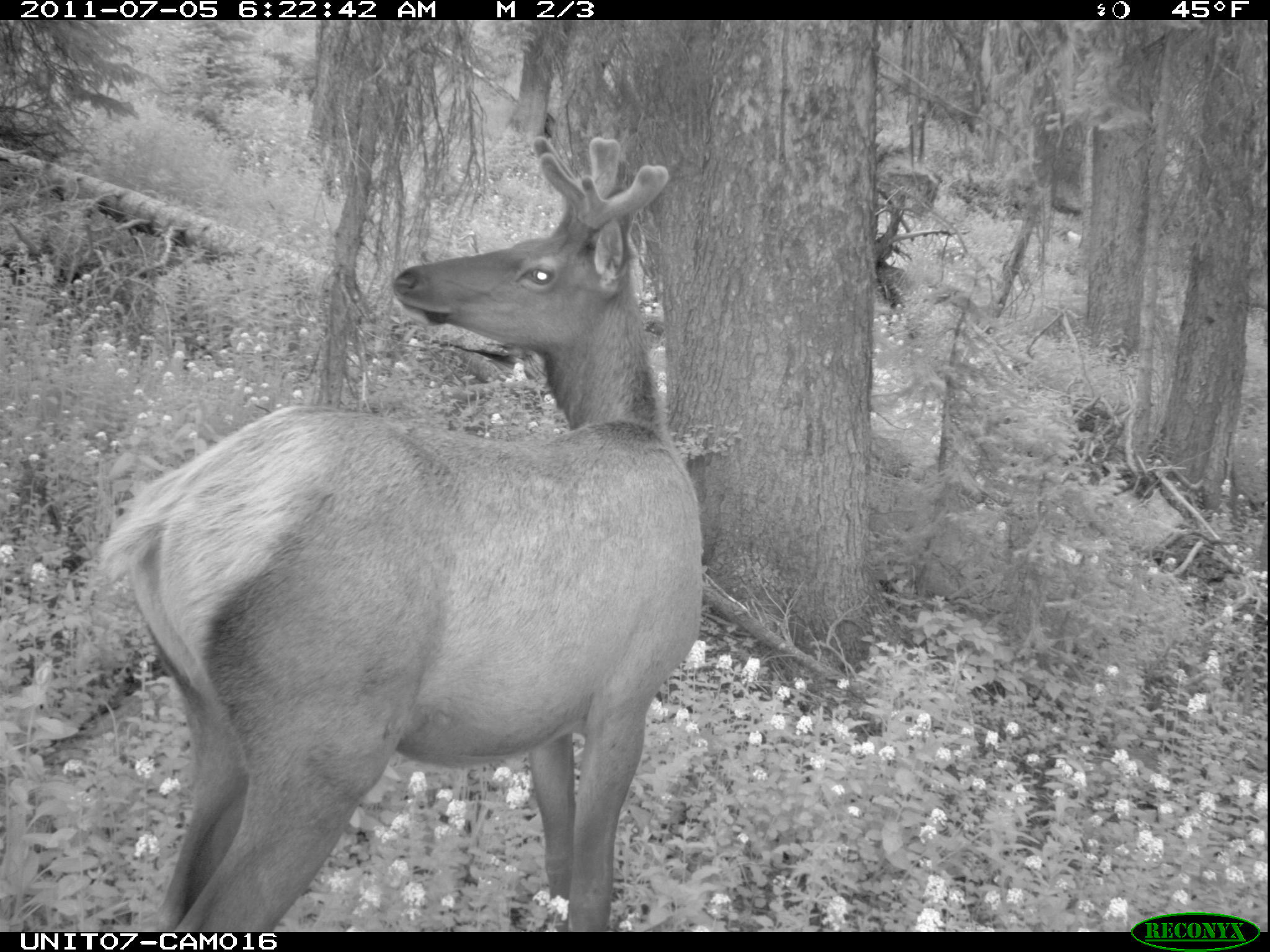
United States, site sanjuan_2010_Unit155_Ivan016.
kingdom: Animalia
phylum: Chordata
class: Mammalia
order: Artiodactyla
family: Cervidae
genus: Cervus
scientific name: Cervus elaphus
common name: red deer